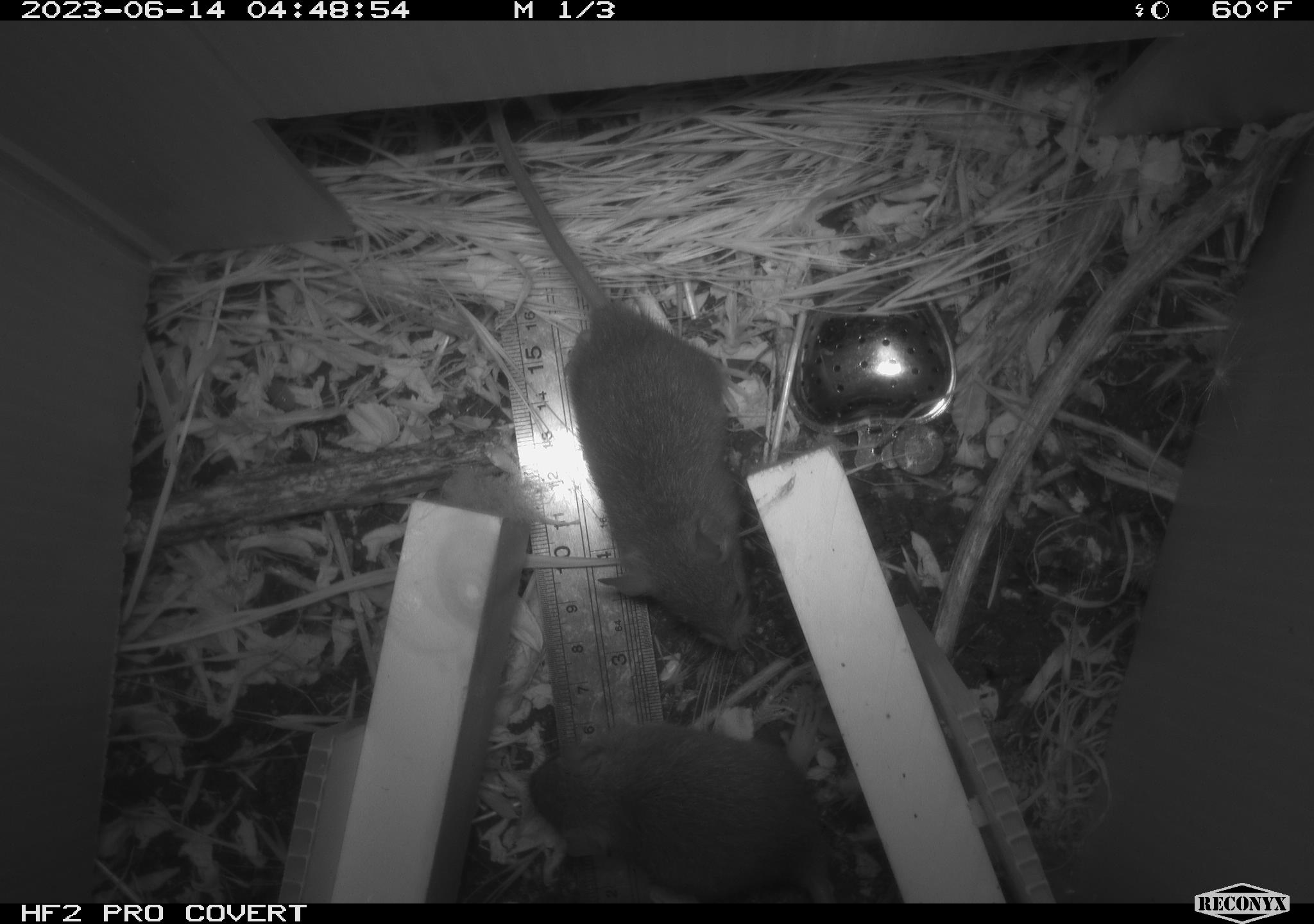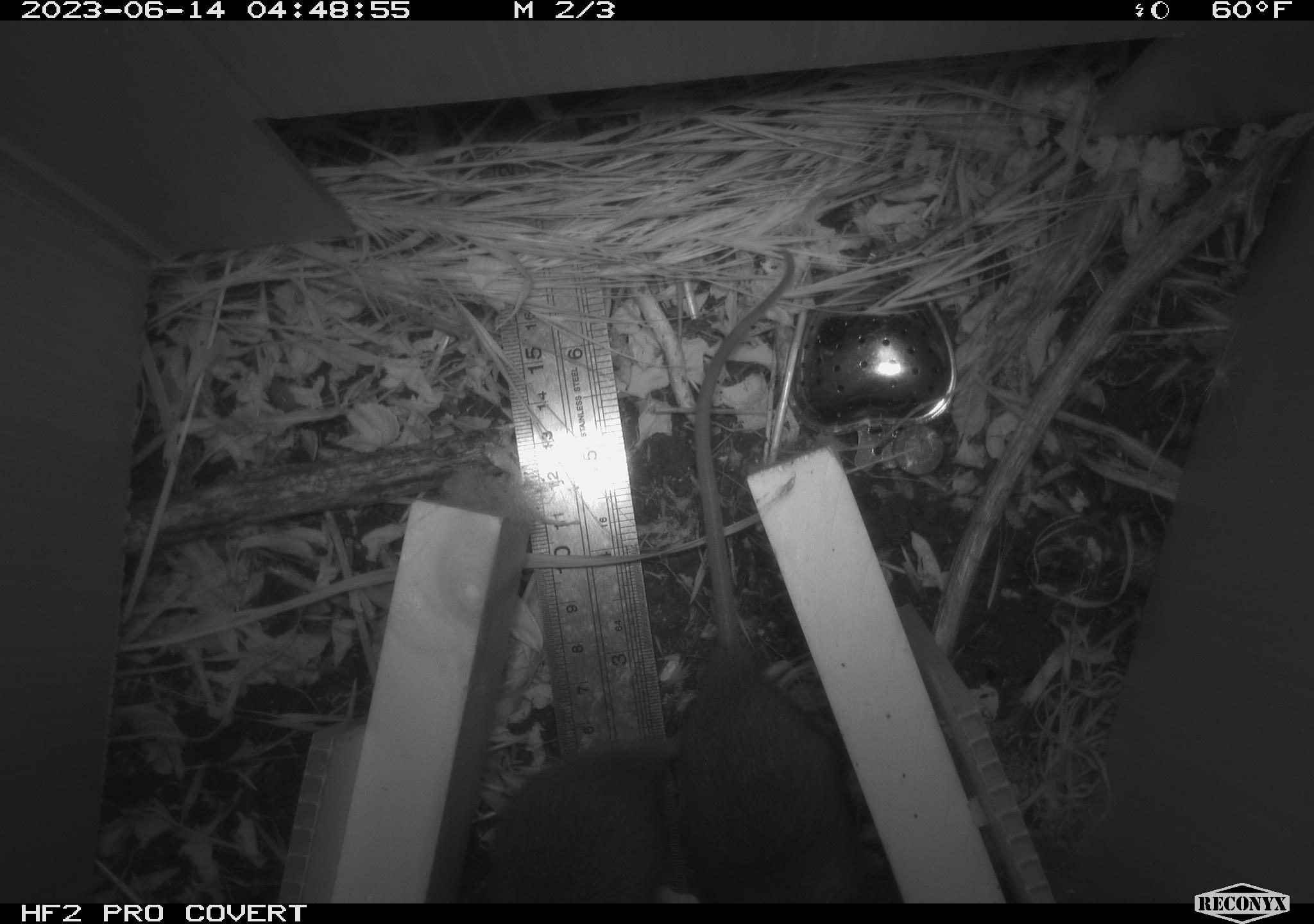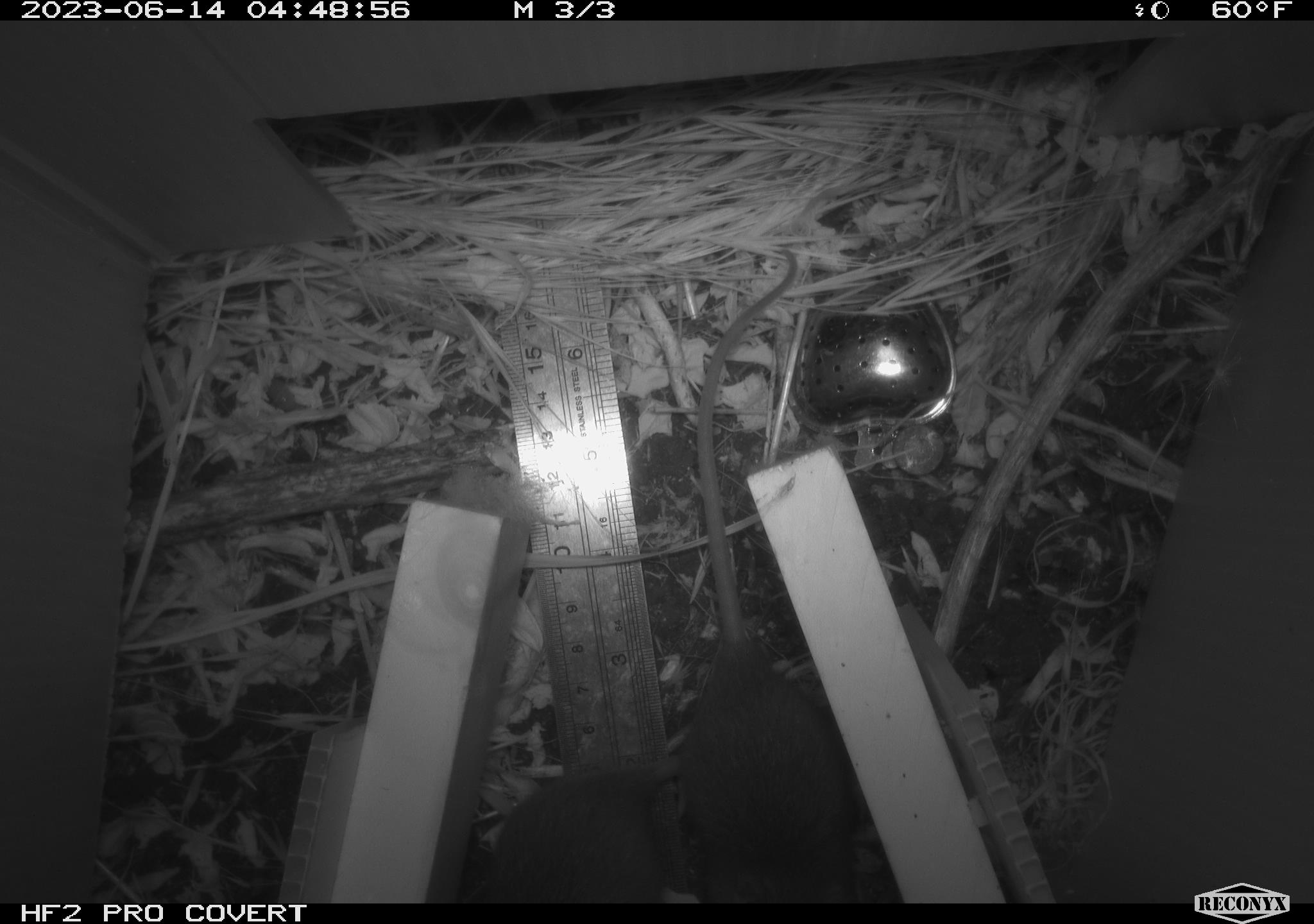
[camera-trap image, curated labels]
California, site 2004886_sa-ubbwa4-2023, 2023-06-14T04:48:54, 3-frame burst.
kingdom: Animalia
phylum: Chordata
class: Mammalia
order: Rodentia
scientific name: Rodentia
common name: mouse species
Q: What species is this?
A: Mouse species (Rodentia).